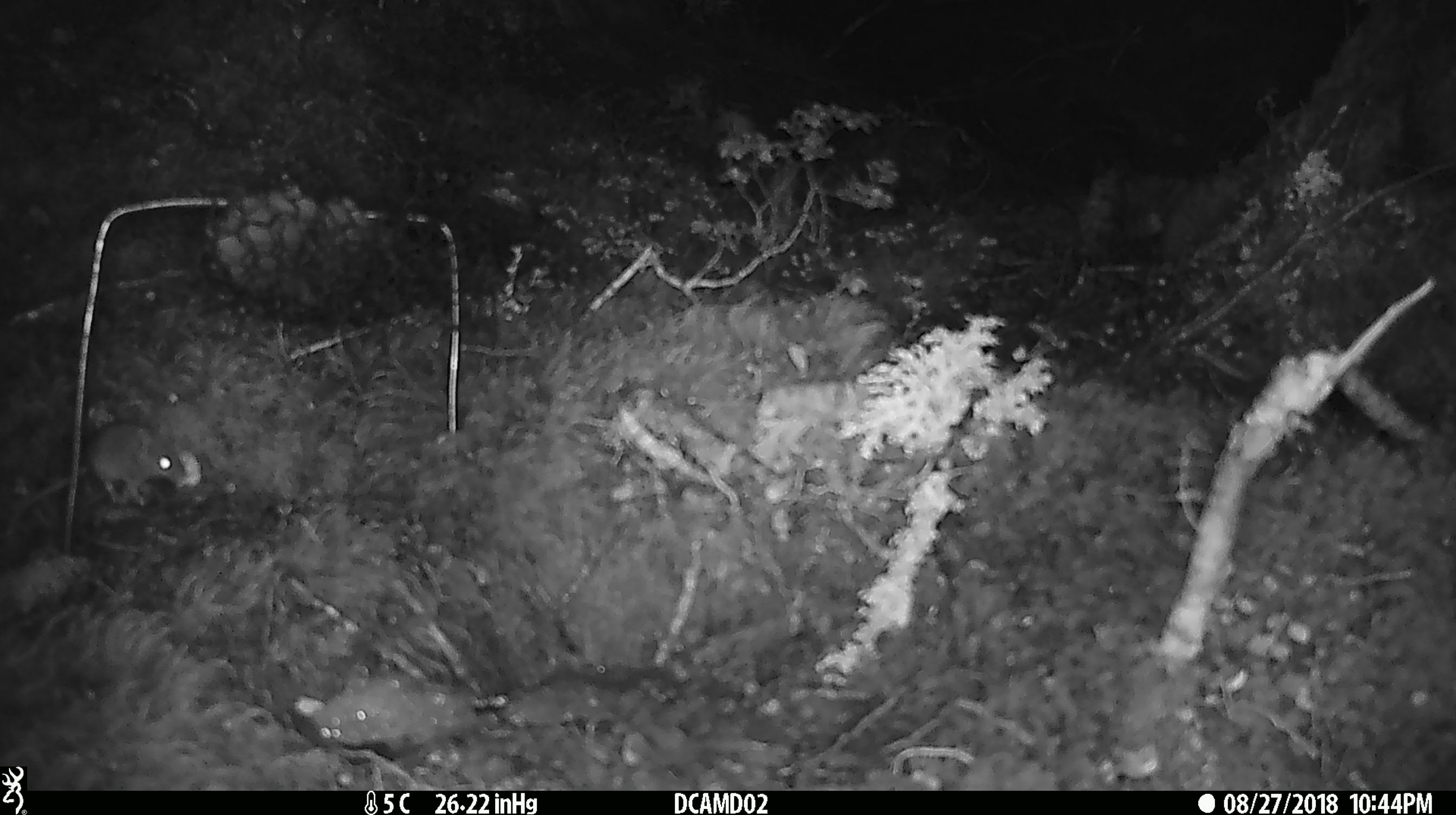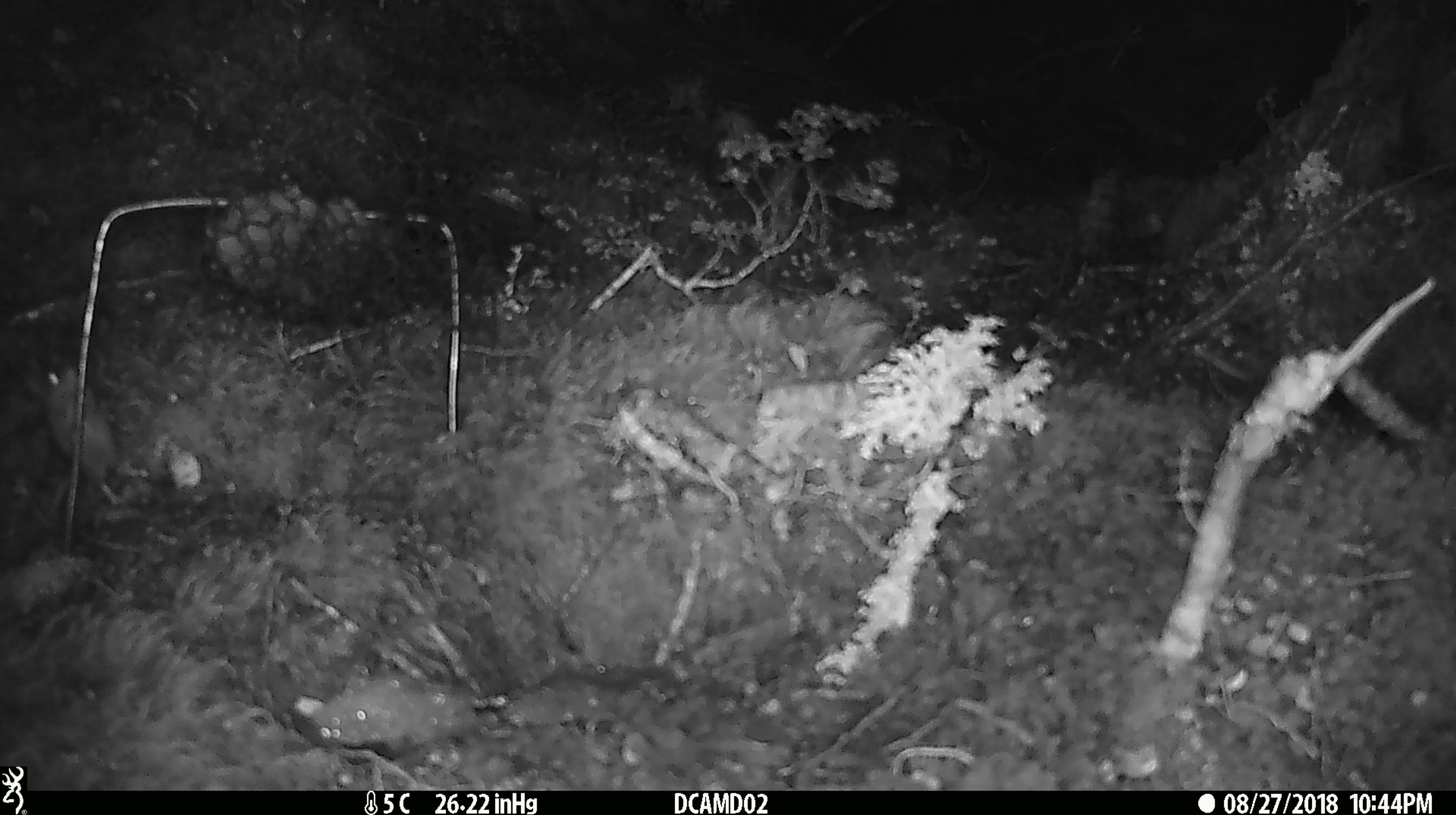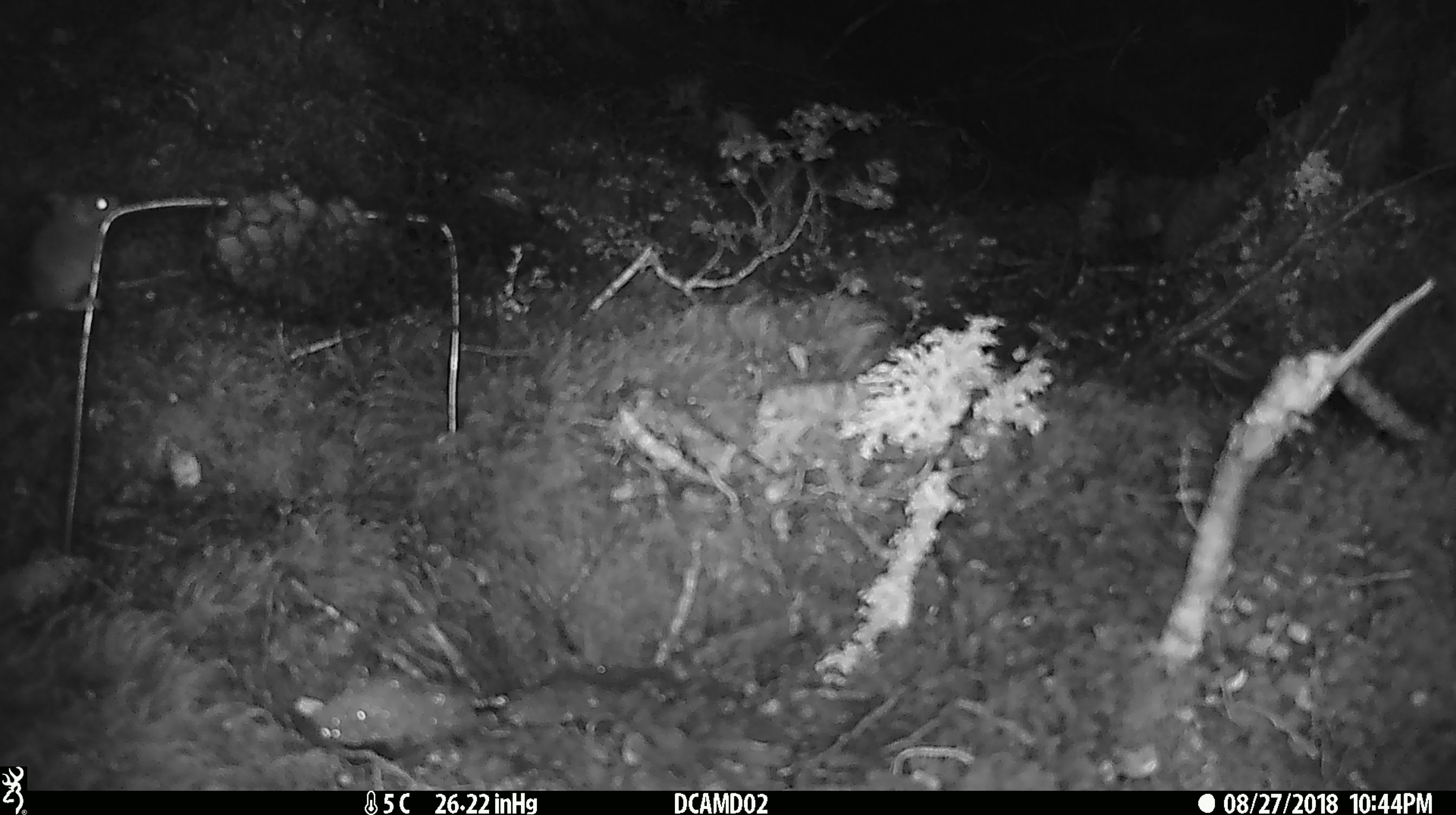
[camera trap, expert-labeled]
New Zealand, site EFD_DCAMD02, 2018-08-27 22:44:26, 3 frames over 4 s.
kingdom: Animalia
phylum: Chordata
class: Mammalia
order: Rodentia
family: Muridae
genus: Mus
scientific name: Mus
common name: mouse